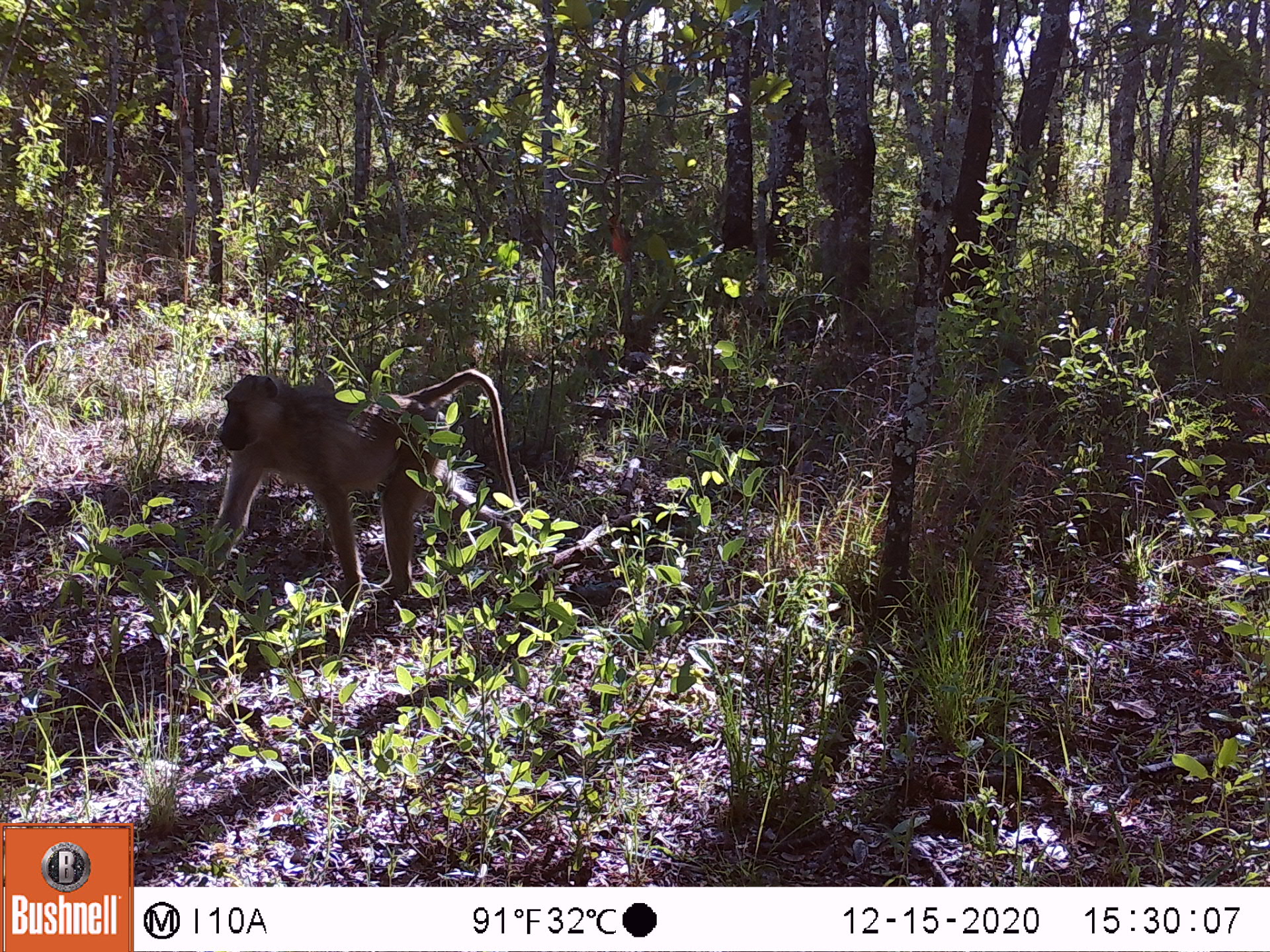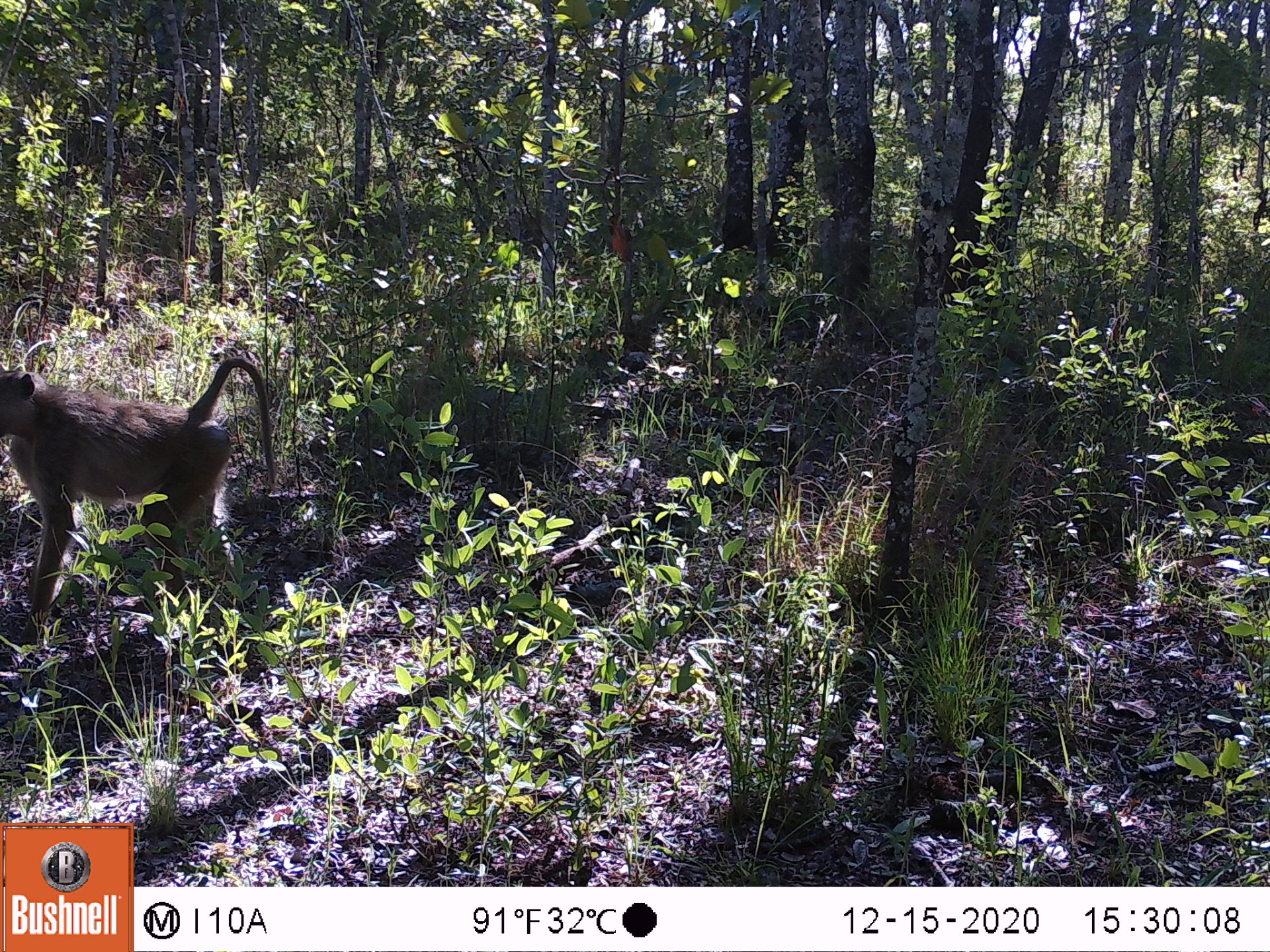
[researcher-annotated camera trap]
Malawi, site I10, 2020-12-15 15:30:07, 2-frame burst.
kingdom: Animalia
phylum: Chordata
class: Mammalia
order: Primates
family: Cercopithecidae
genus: Papio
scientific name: Papio cynocephalus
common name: yellow baboon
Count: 1.